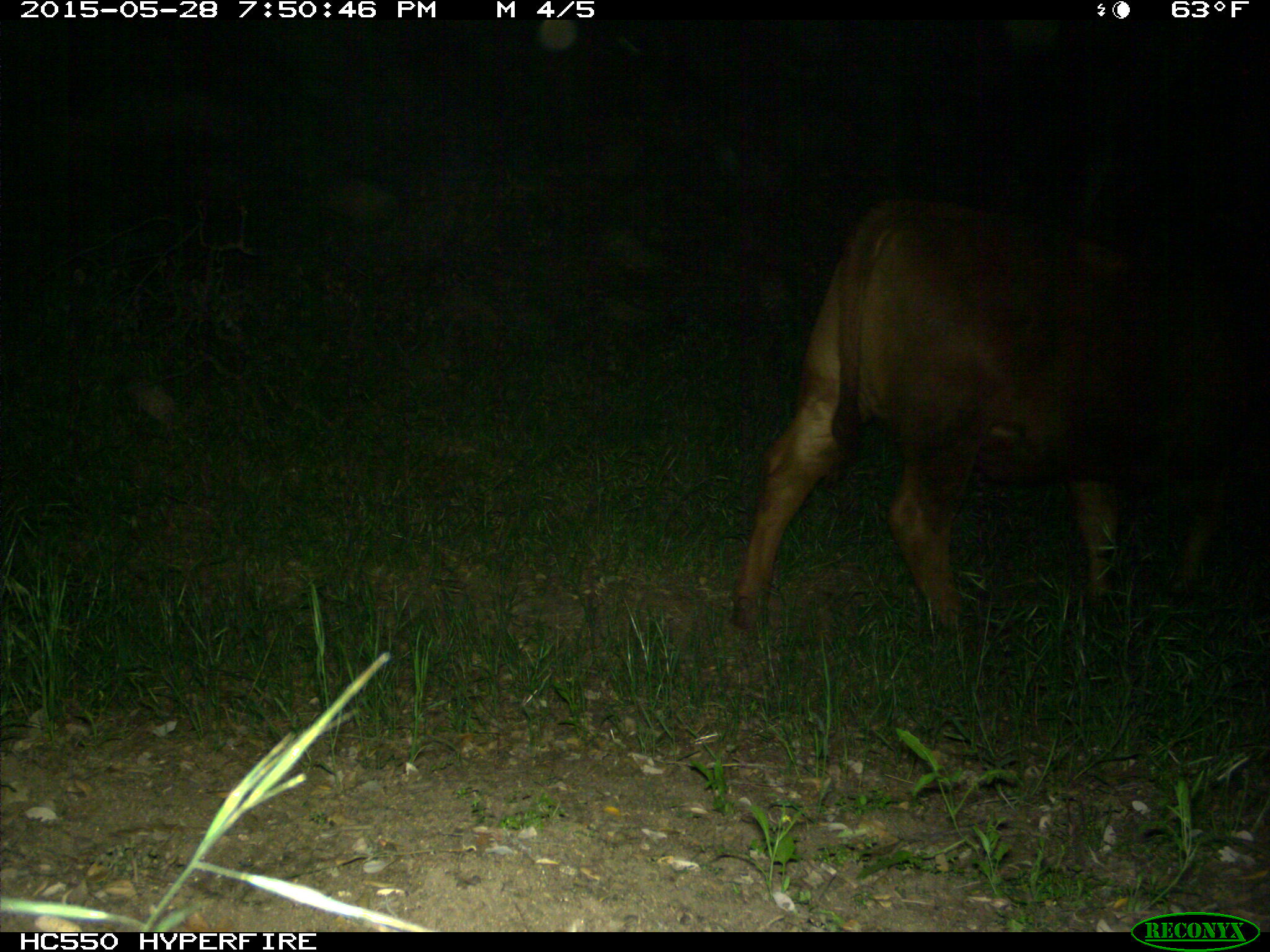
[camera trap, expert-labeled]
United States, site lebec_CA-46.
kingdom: Animalia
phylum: Chordata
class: Mammalia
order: Artiodactyla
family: Bovidae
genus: Bos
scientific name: Bos taurus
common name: domestic cow